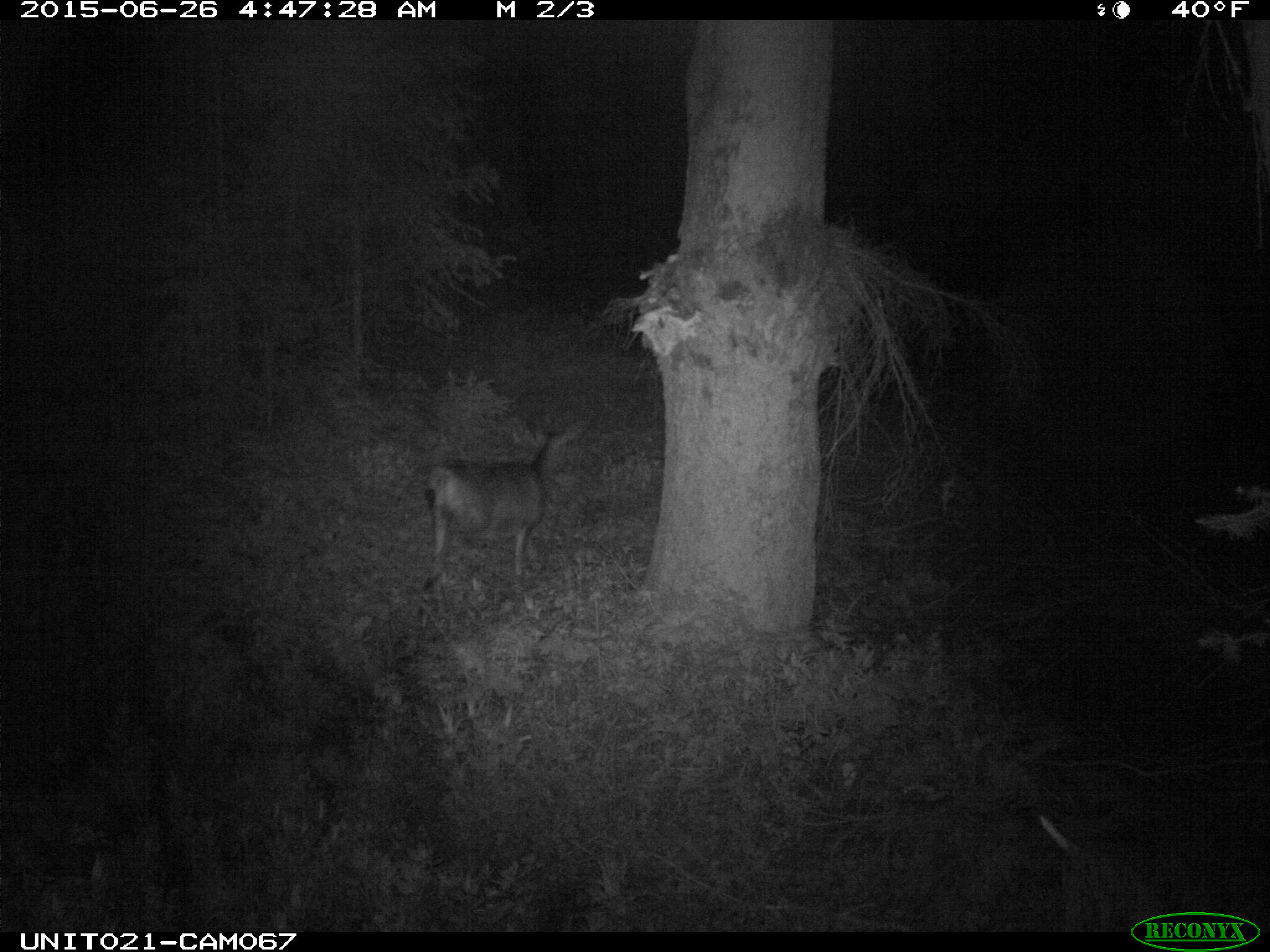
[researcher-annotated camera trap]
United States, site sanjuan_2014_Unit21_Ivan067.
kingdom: Animalia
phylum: Chordata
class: Mammalia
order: Artiodactyla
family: Cervidae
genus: Odocoileus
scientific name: Odocoileus hemionus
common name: mule deer